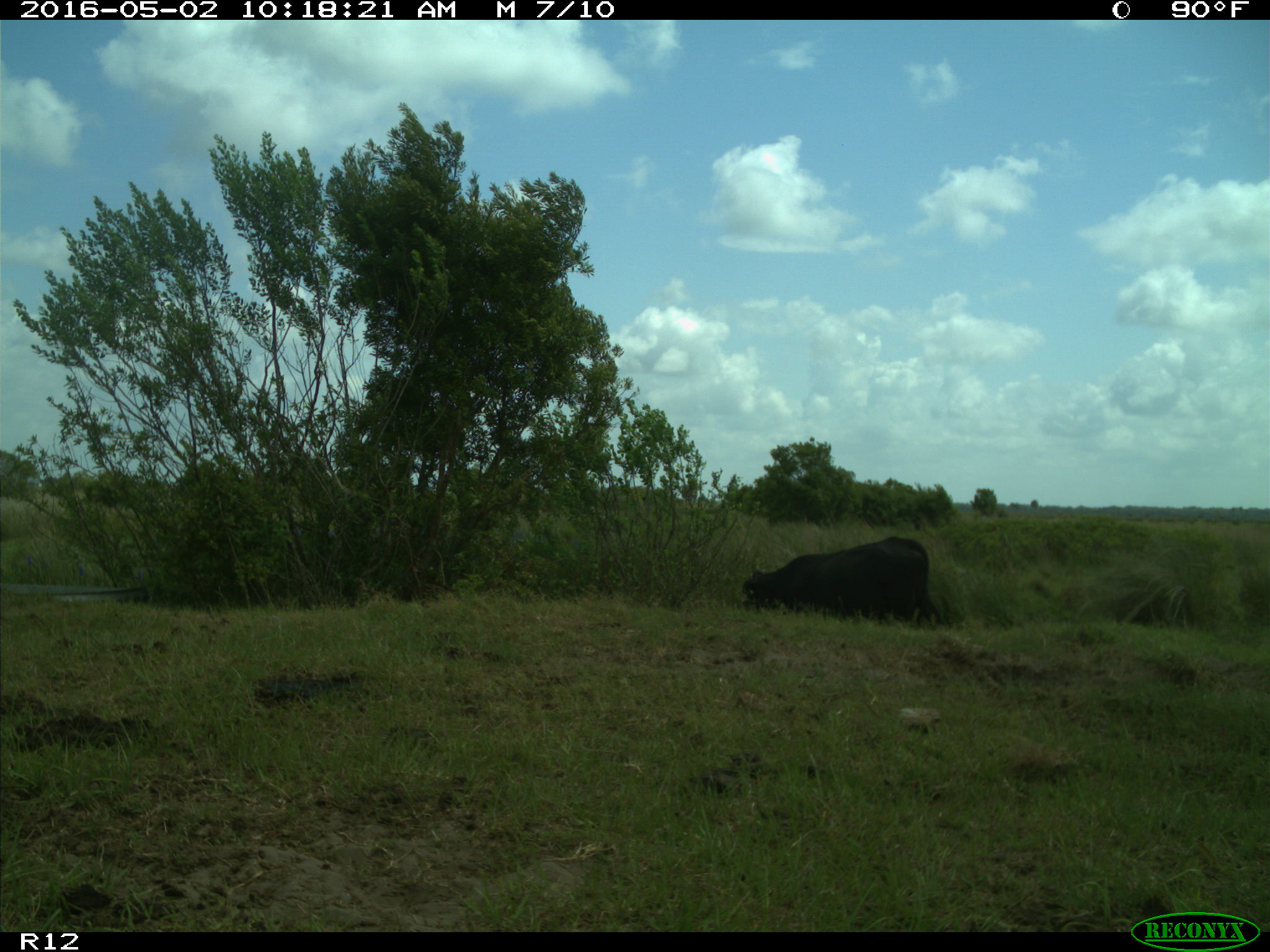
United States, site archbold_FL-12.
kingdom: Animalia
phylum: Chordata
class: Mammalia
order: Artiodactyla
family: Bovidae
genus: Bos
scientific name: Bos taurus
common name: domestic cow